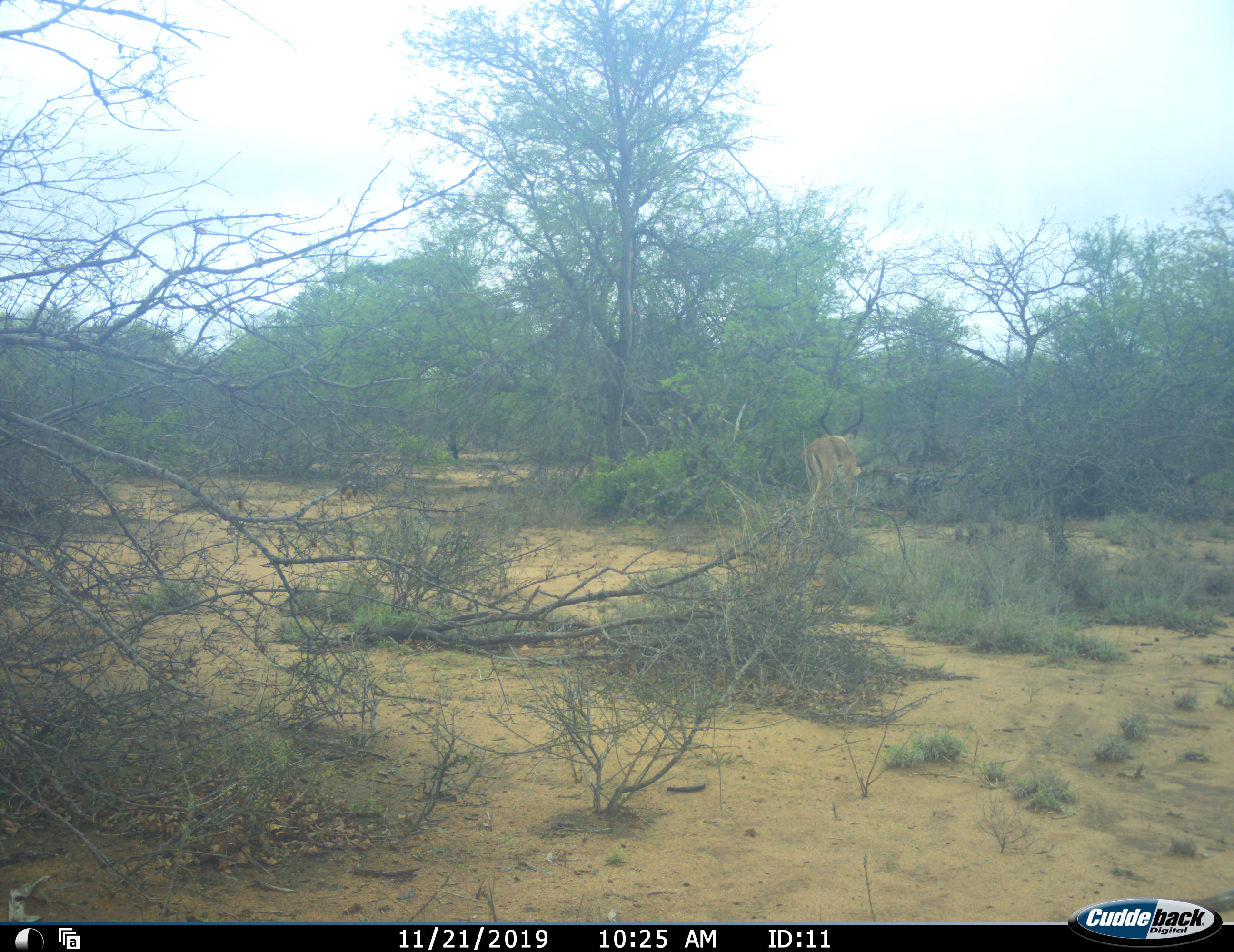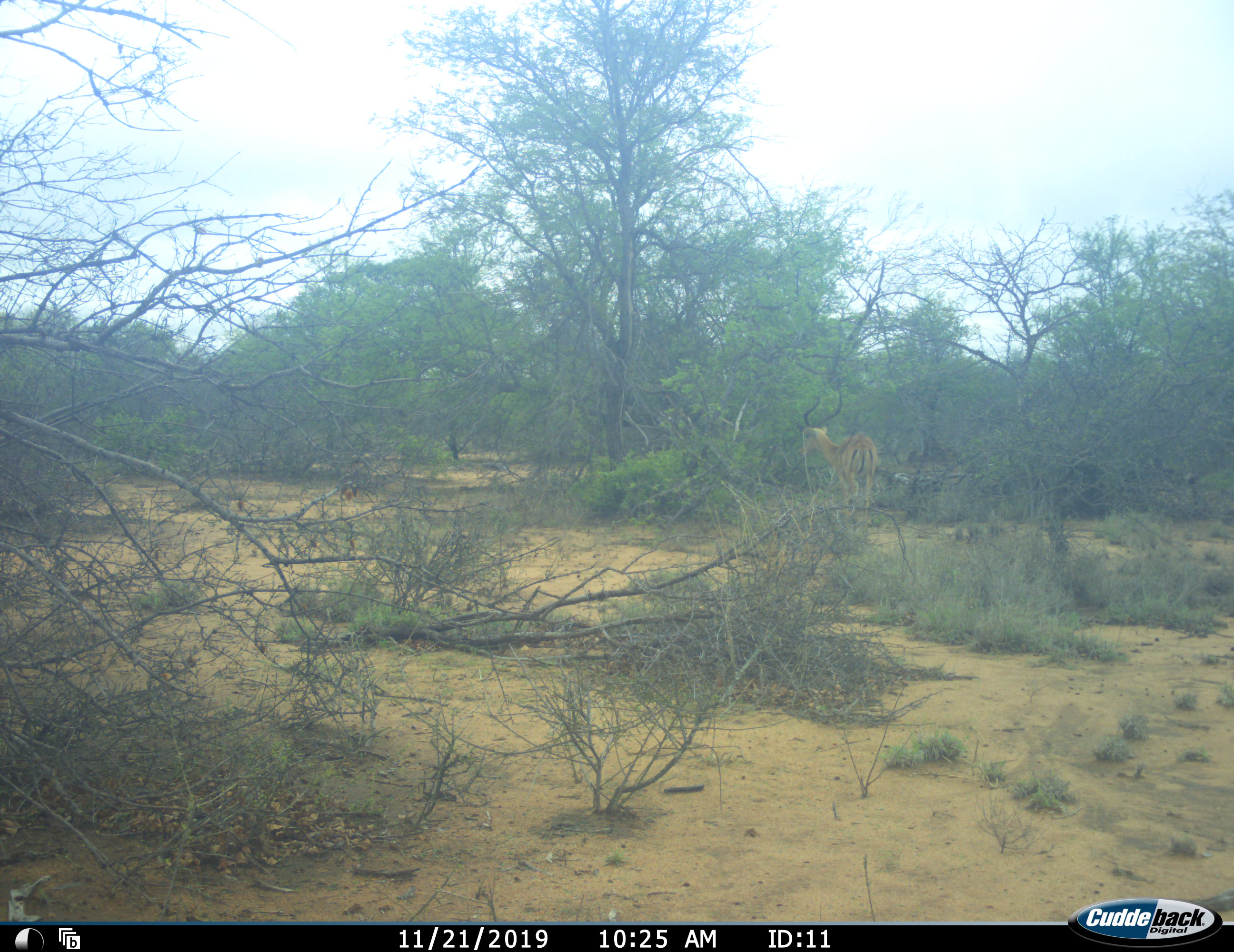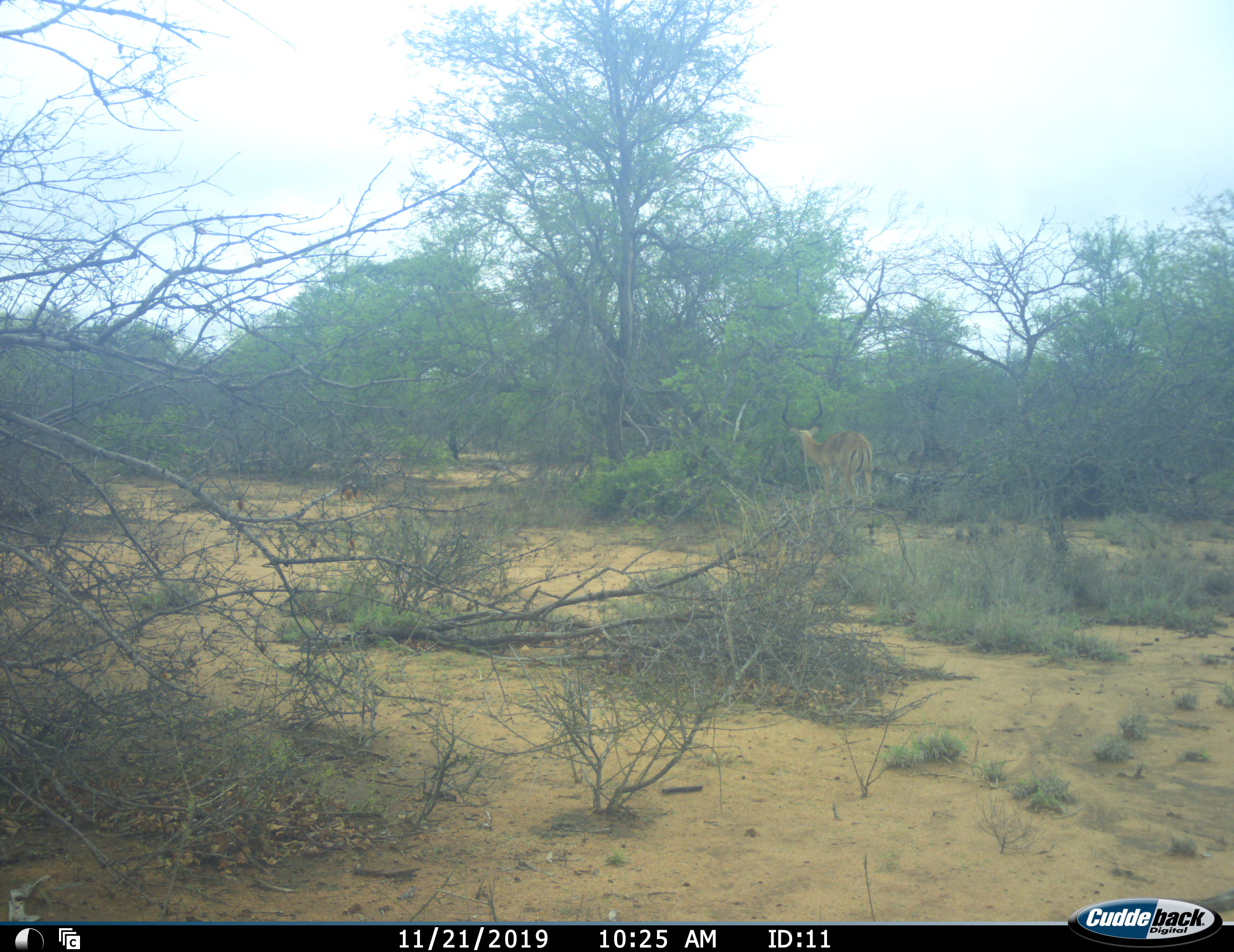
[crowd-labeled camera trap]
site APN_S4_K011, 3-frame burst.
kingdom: Animalia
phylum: Chordata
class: Mammalia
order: Artiodactyla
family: Bovidae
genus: Aepyceros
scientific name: Aepyceros melampus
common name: impala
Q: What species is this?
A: Impala (Aepyceros melampus).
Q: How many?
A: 1.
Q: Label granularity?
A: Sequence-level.